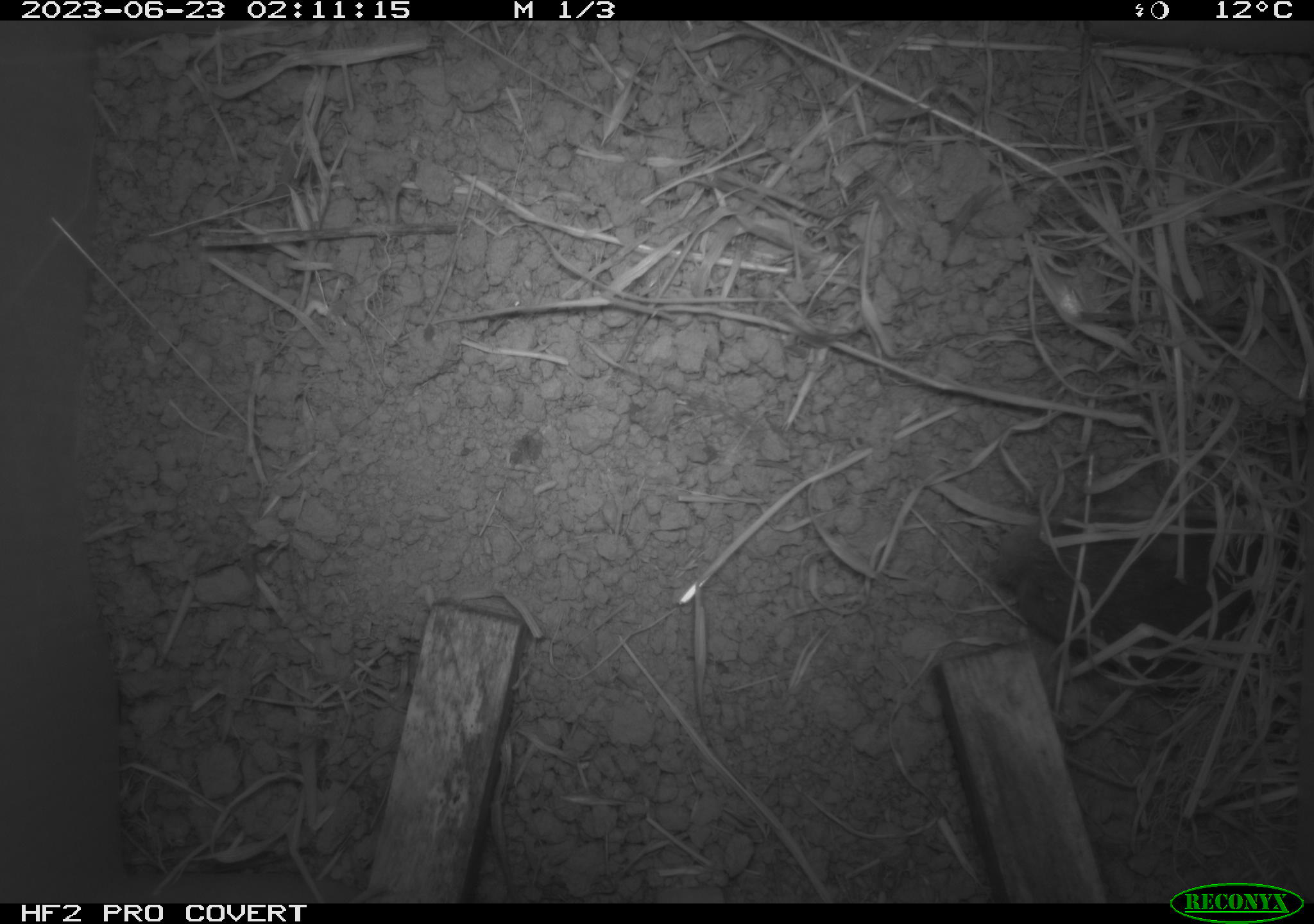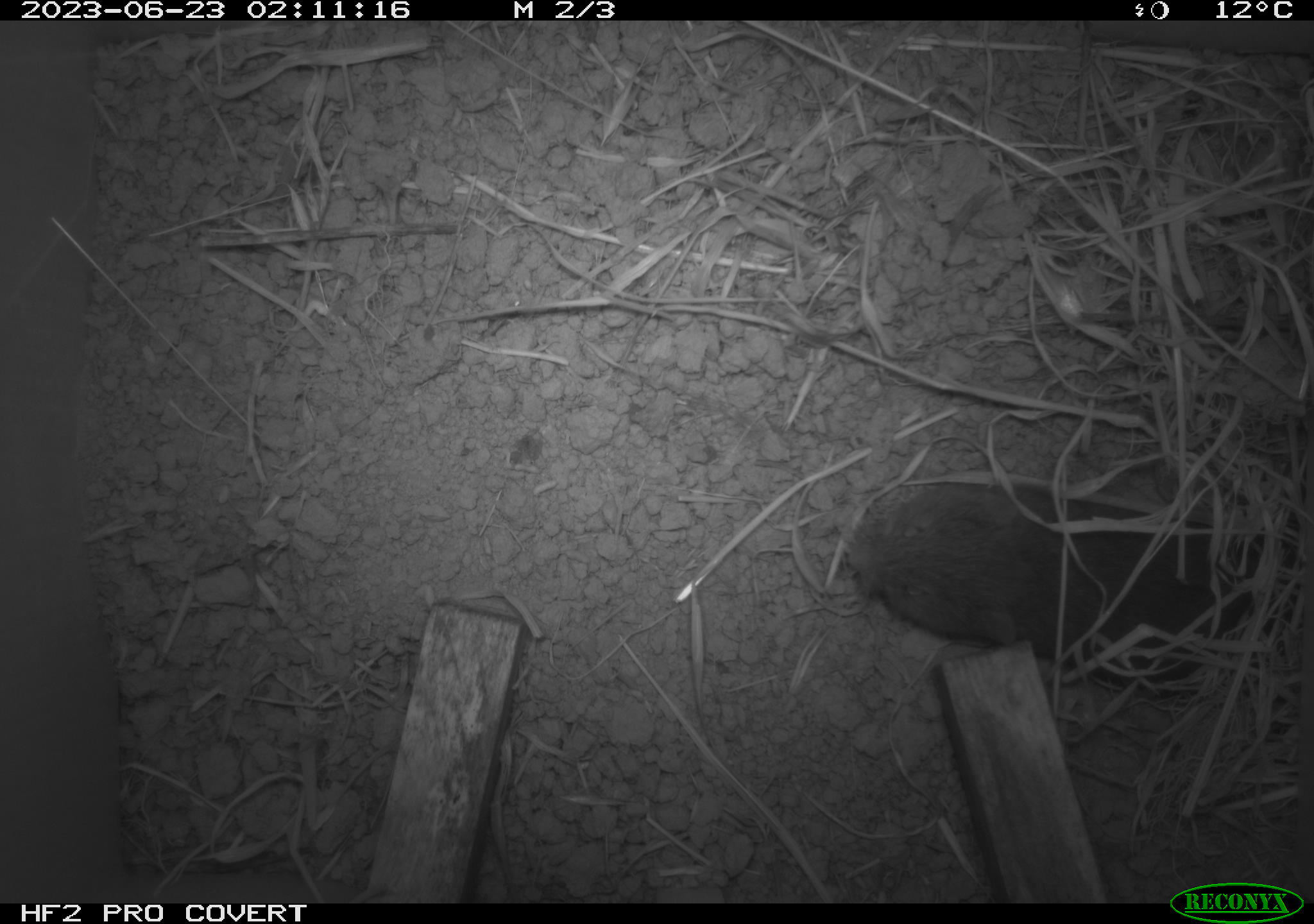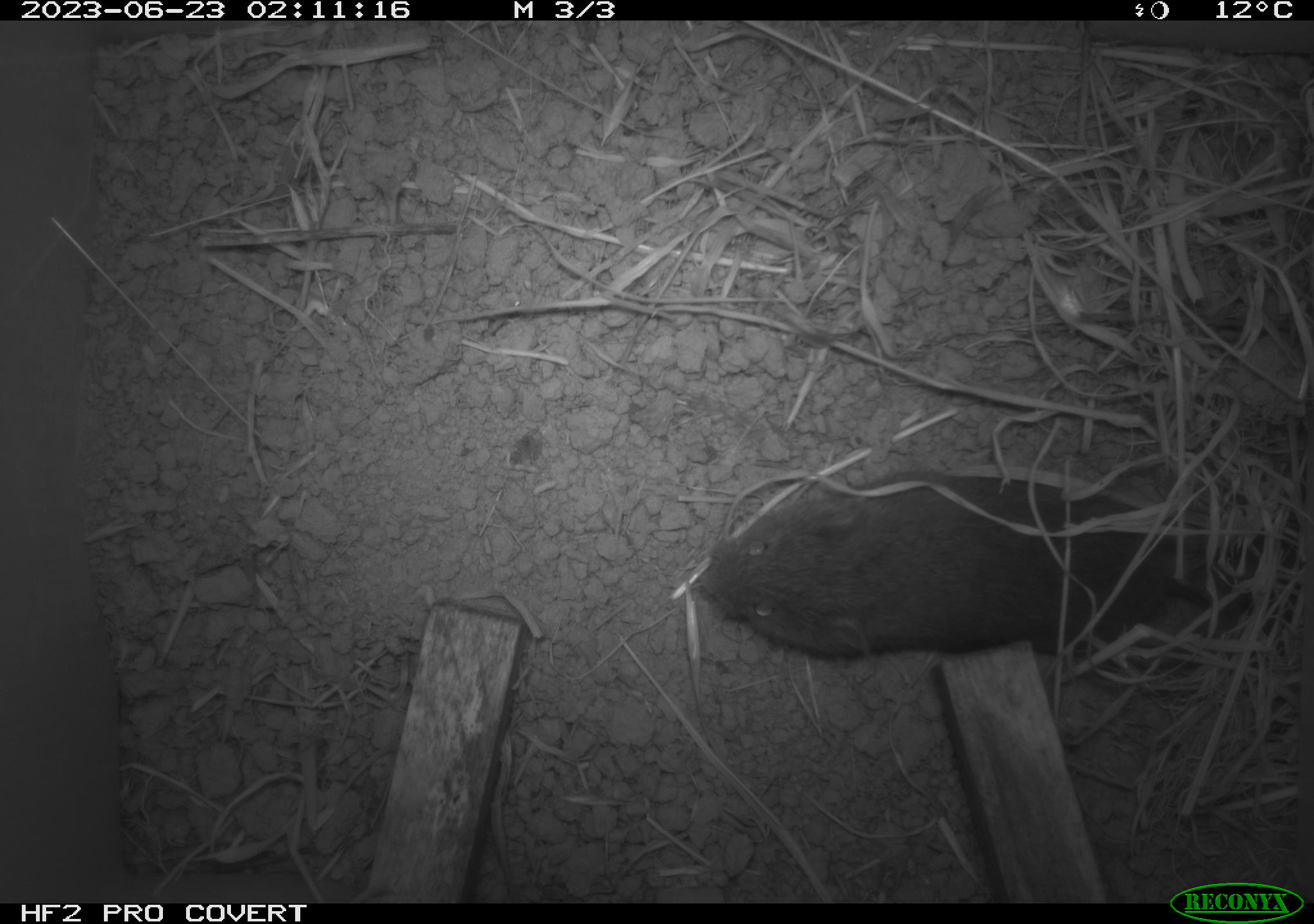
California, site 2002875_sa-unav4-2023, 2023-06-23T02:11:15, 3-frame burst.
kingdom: Animalia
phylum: Chordata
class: Mammalia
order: Rodentia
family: Cricetidae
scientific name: Arvicolinae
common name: voles, lemmings, and muskrats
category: arvicolinae subfamily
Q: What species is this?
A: Arvicolinae subfamily (voles, lemmings, and muskrats) (Arvicolinae).